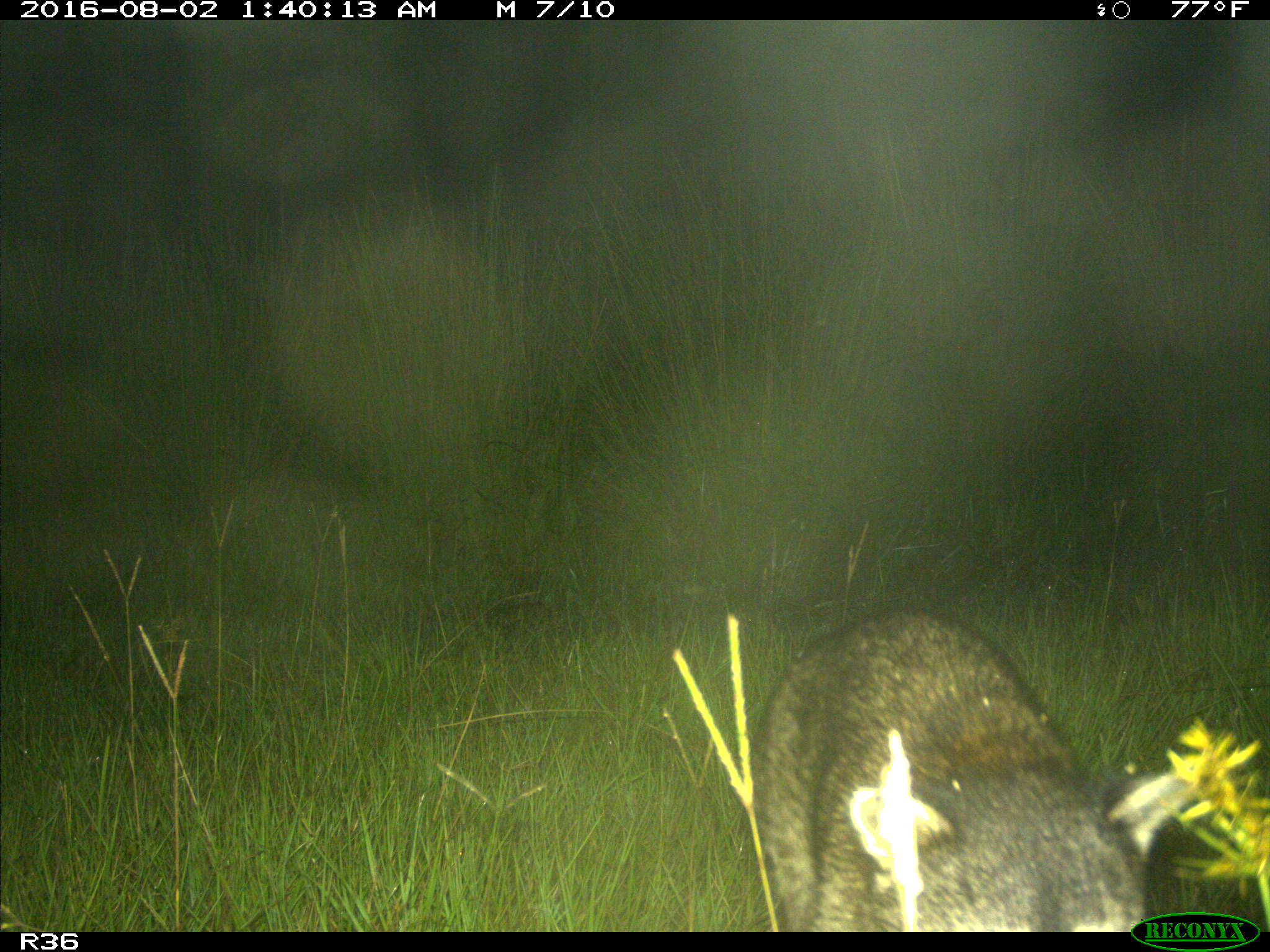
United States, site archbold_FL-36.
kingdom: Animalia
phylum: Chordata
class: Mammalia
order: Carnivora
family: Procyonidae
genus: Procyon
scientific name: Procyon lotor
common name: common raccoon